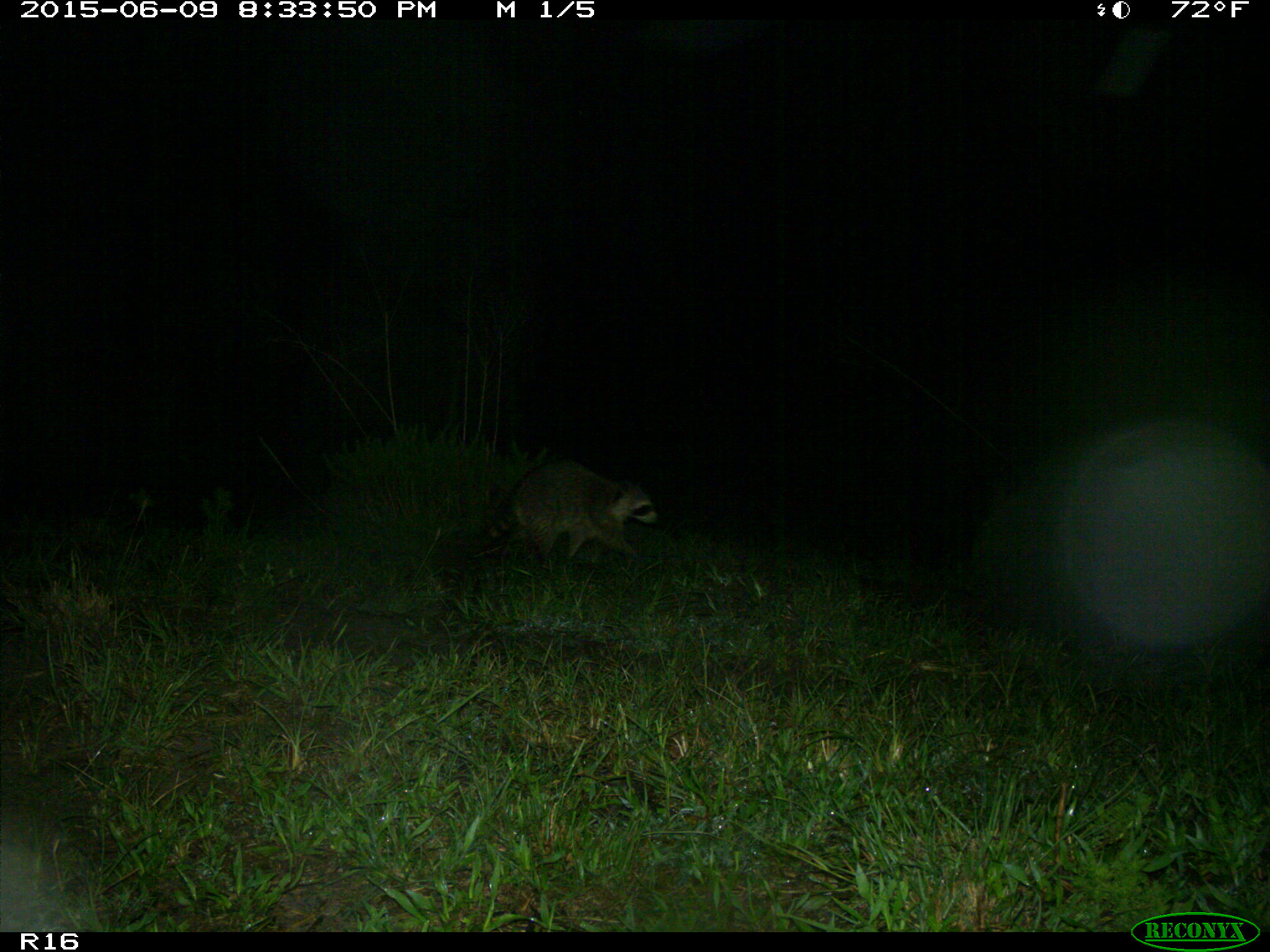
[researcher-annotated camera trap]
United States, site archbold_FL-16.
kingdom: Animalia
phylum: Chordata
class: Mammalia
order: Carnivora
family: Procyonidae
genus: Procyon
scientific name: Procyon lotor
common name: common raccoon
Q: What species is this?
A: Procyon lotor (common raccoon).